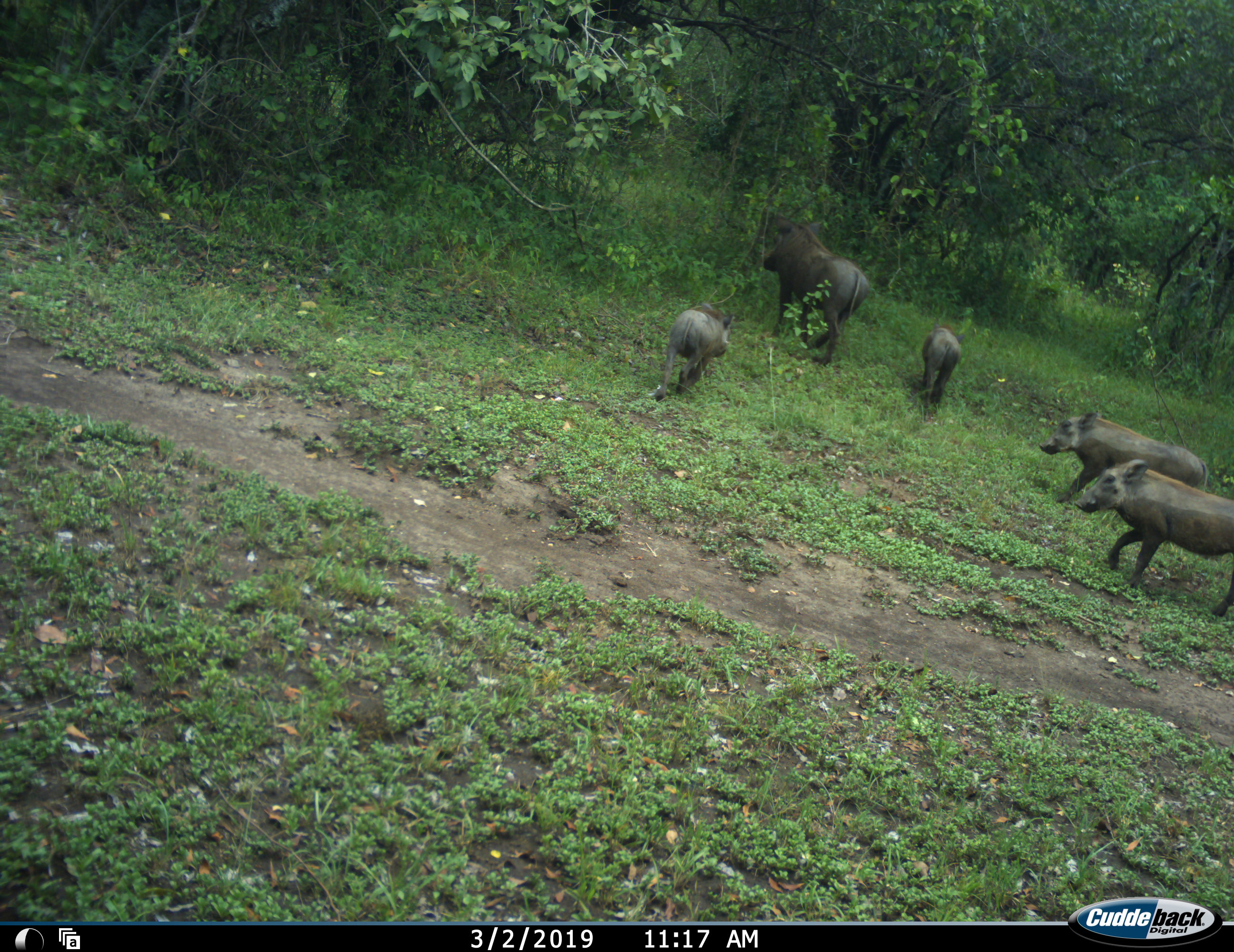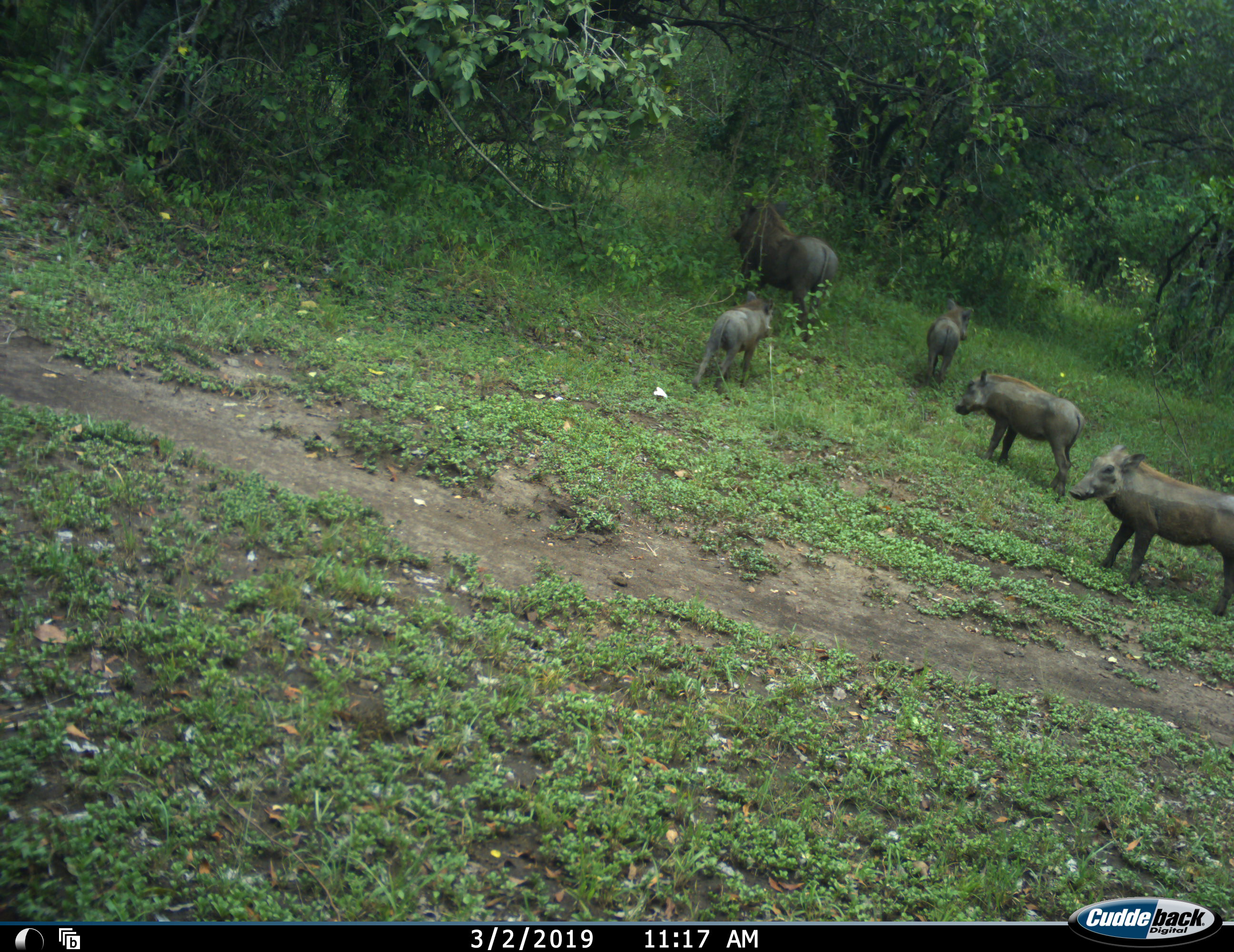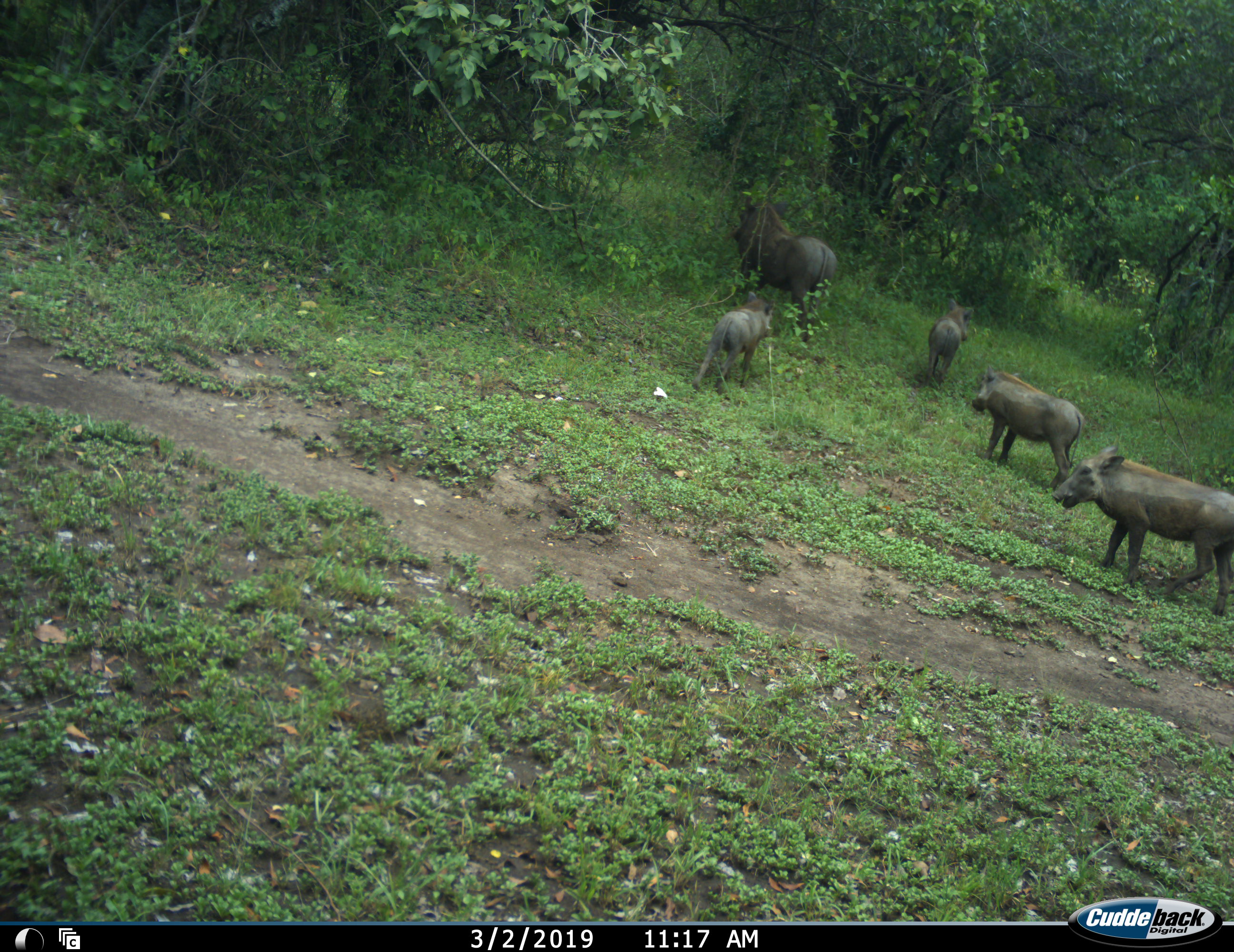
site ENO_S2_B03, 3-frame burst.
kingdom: Animalia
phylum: Chordata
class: Mammalia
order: Artiodactyla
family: Suidae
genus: Phacochoerus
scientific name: Phacochoerus africanus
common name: warthog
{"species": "warthog (Phacochoerus africanus)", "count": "5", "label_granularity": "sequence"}